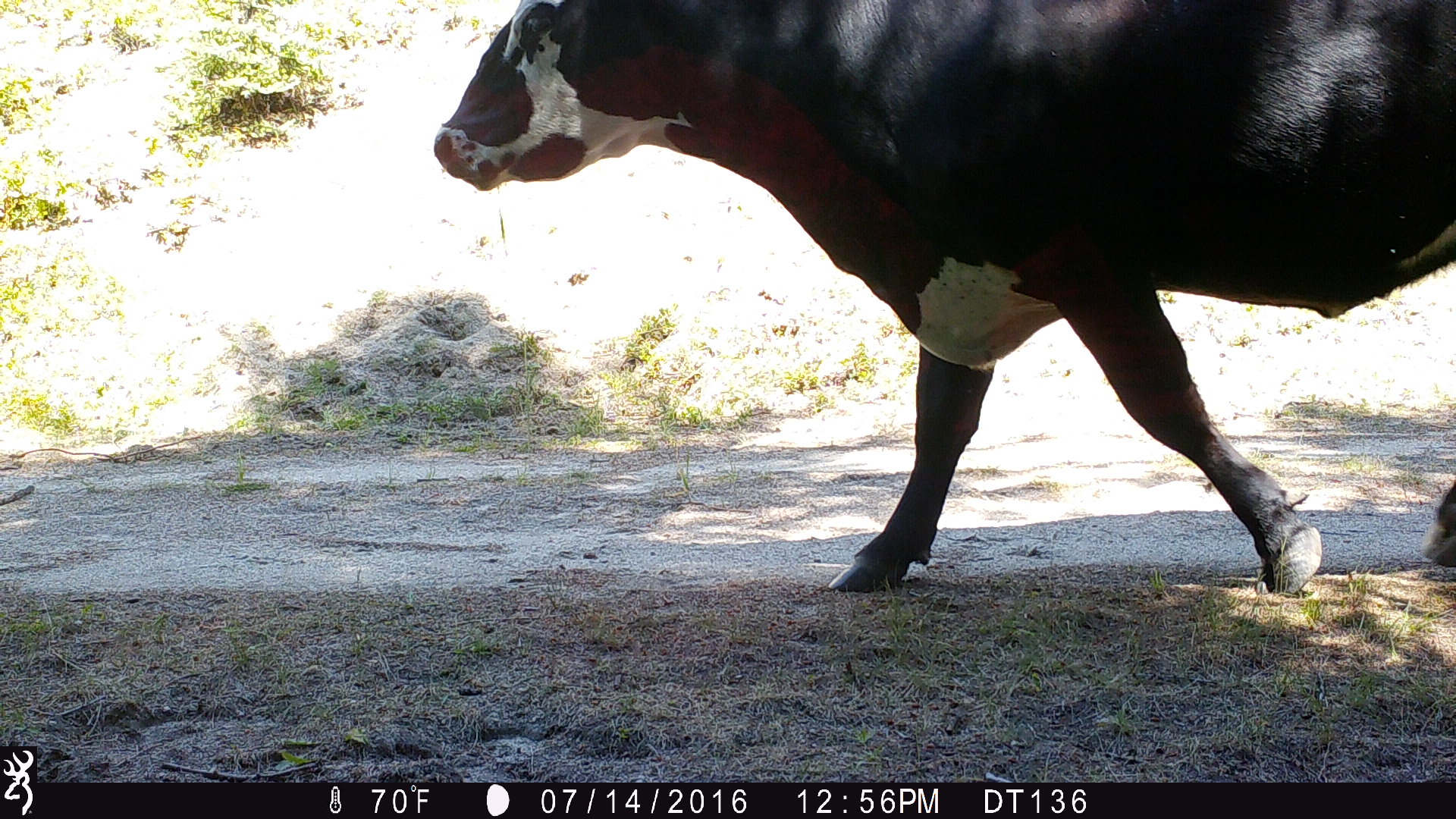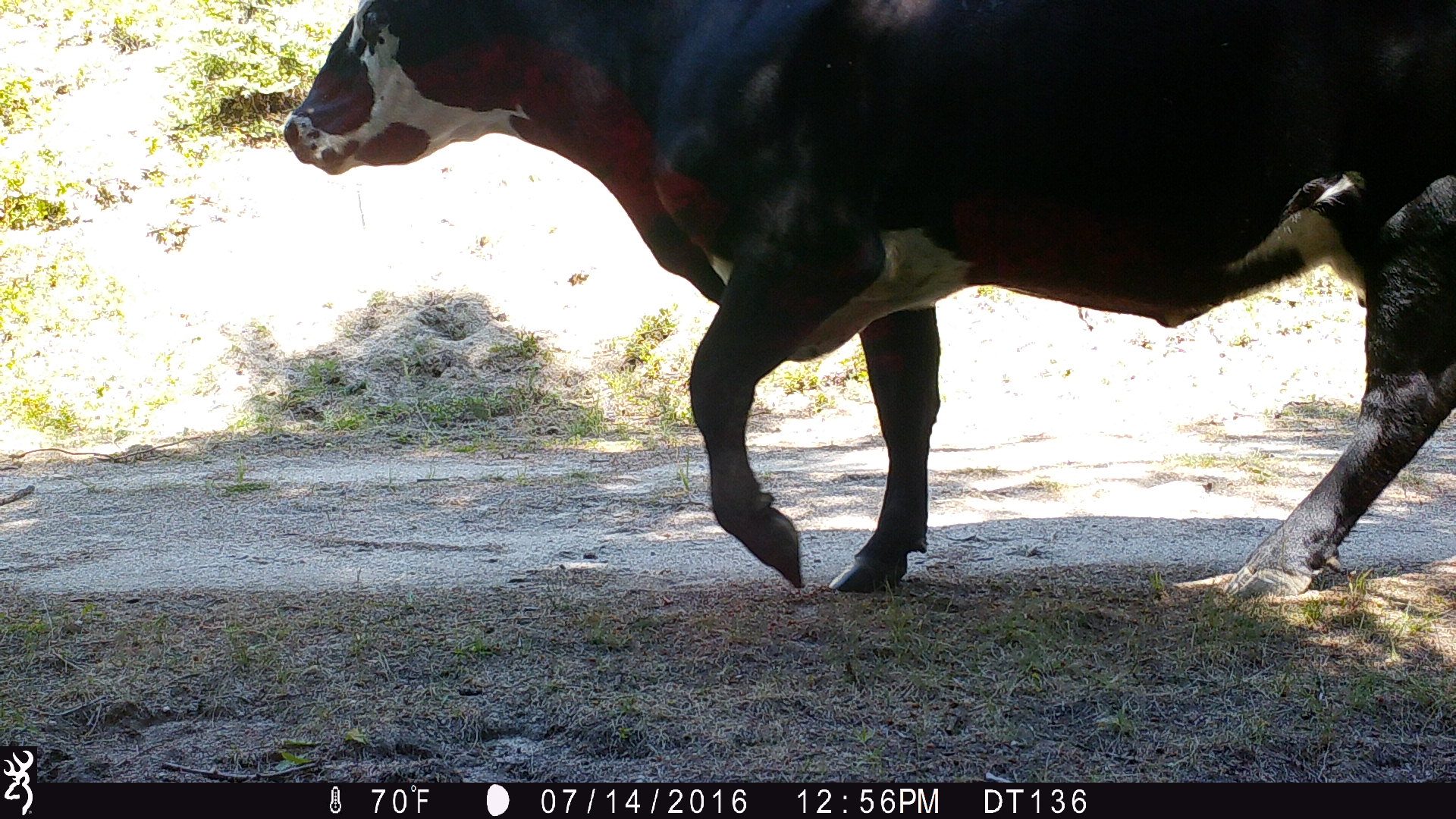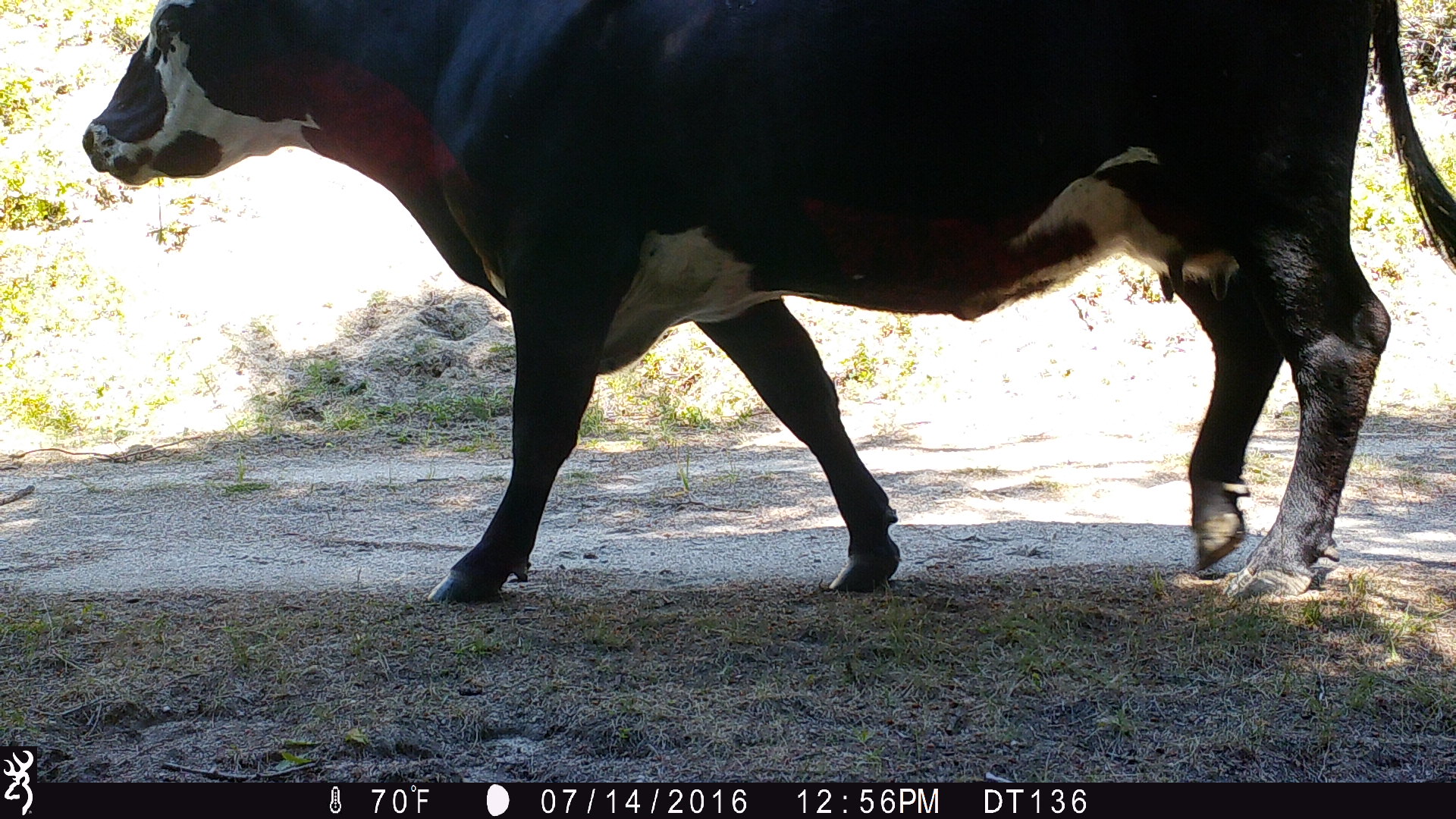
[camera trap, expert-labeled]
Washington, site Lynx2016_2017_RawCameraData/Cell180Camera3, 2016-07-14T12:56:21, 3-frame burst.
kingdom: Animalia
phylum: Chordata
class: Mammalia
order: Artiodactyla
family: Bovidae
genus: Bos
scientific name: Bos taurus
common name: domestic cattle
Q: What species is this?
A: Domestic cattle (Bos taurus).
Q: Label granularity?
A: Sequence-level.